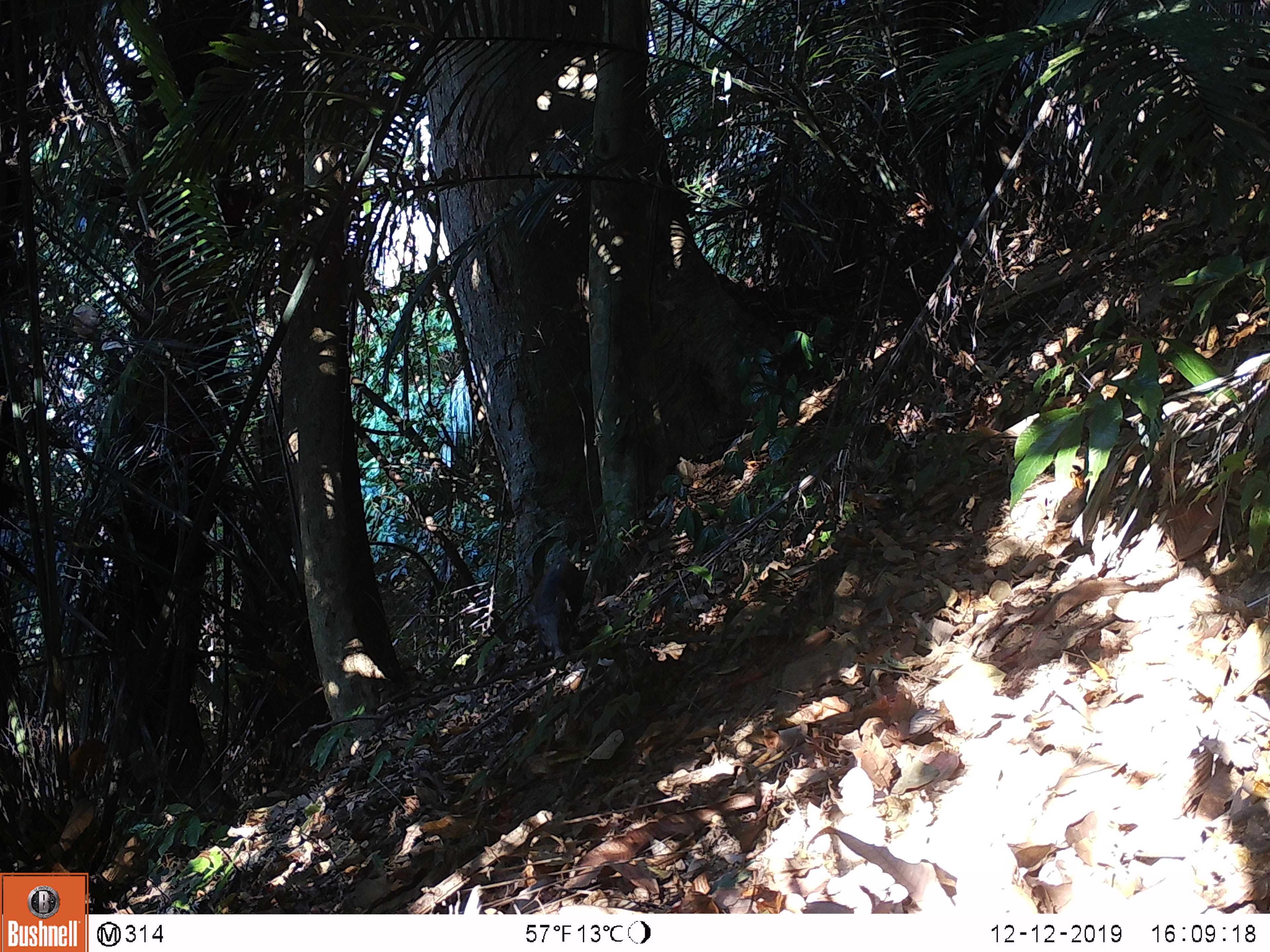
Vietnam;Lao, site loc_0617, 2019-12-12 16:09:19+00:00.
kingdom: Animalia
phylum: Chordata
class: Mammalia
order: Artiodactyla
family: Suidae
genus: Sus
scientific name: Sus scrofa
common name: eurasian wild pig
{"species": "eurasian wild pig (Sus scrofa)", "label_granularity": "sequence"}